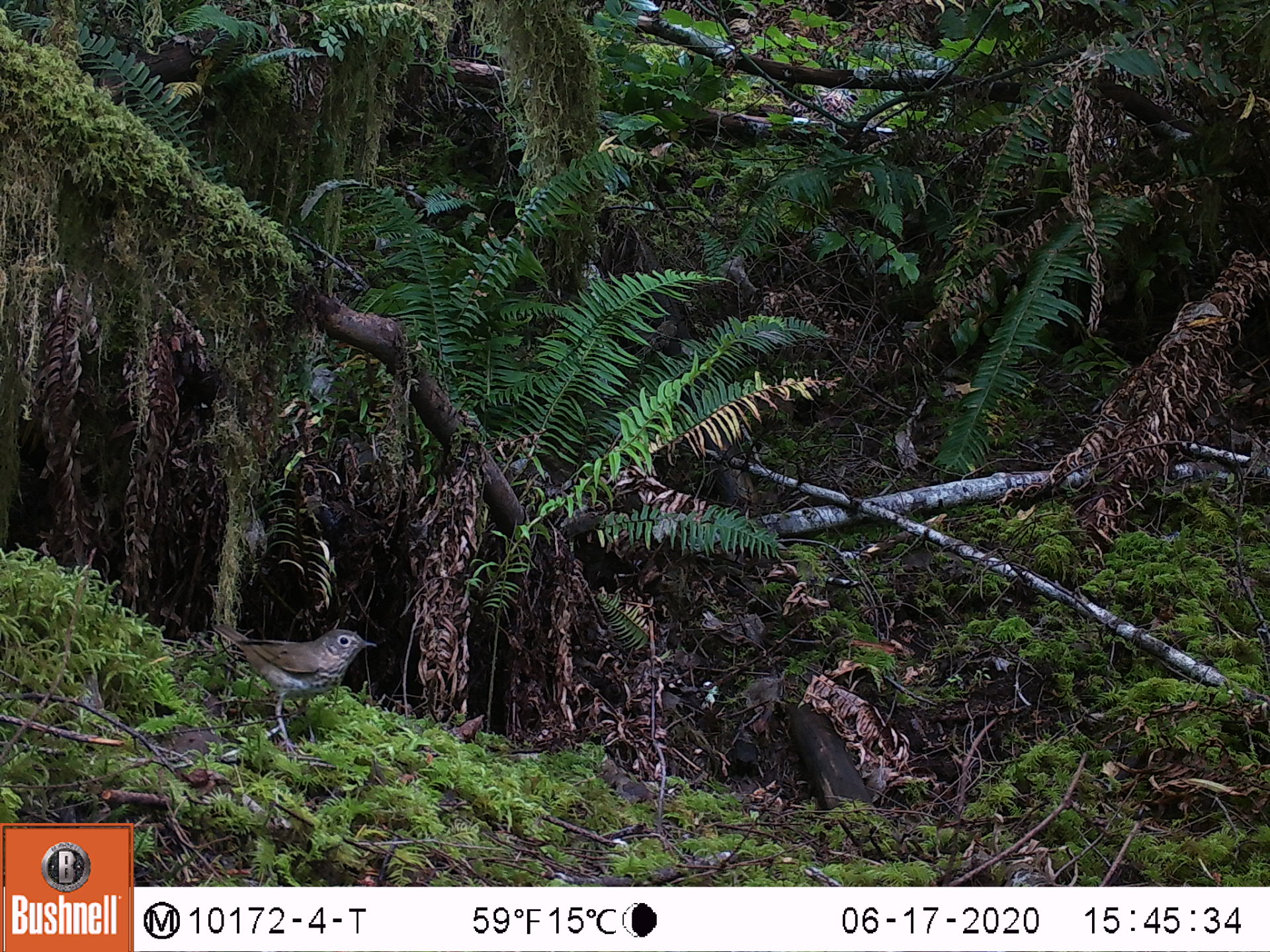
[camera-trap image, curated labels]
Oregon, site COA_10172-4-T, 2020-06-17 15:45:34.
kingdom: Animalia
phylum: Chordata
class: Aves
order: Passeriformes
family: Turdidae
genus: Catharus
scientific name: Catharus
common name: brown thrushes and nightingale-thrushes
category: catharus species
Catharus species (brown thrushes and nightingale-thrushes) (Catharus).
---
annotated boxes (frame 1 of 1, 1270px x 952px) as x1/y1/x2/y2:
catharus species: 192/619/410/763